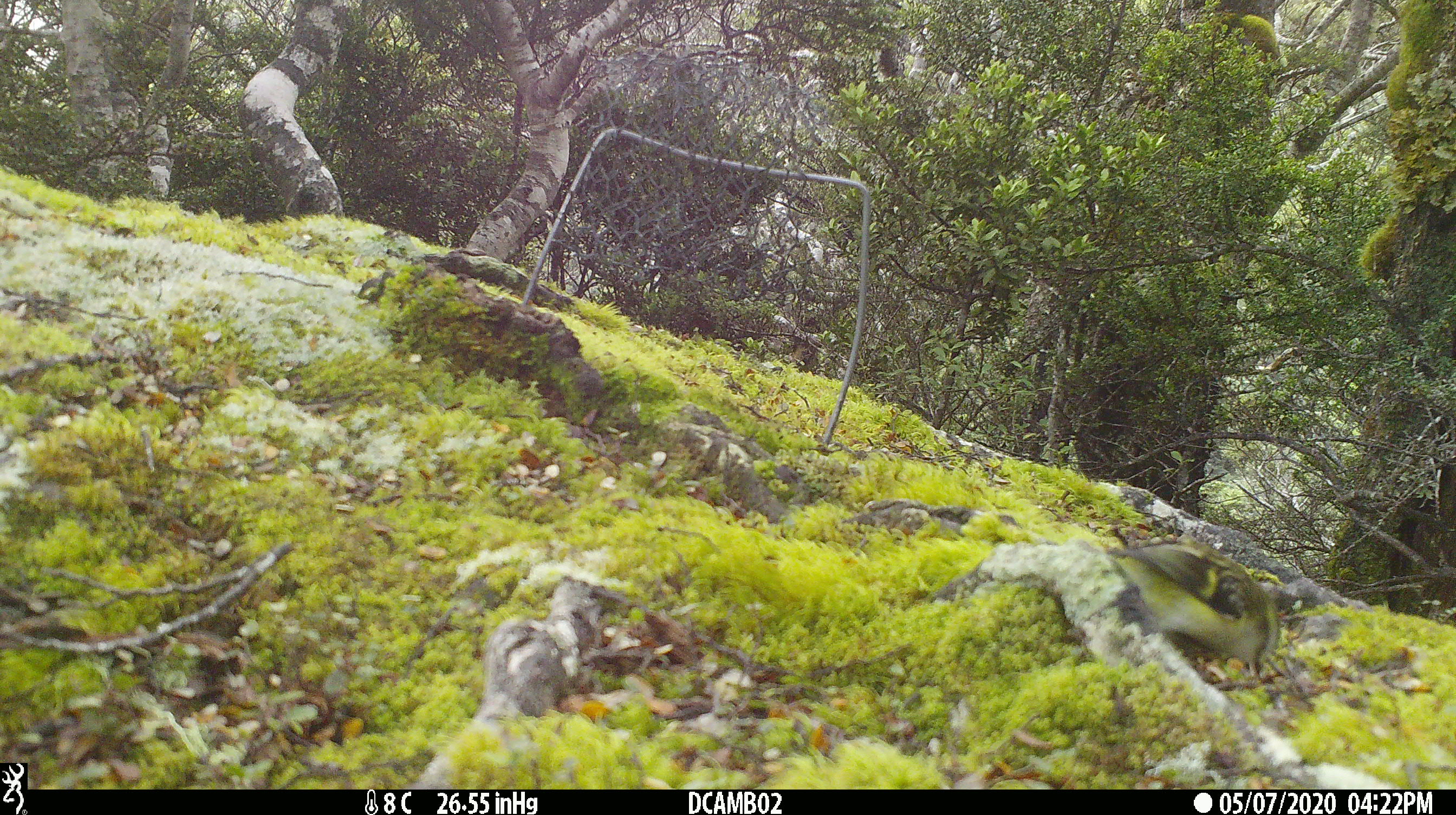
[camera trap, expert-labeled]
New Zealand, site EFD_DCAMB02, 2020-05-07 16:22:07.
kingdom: Animalia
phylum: Chordata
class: Aves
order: Passeriformes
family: Acanthisittidae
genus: Acanthisitta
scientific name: Acanthisitta chloris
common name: rifleman